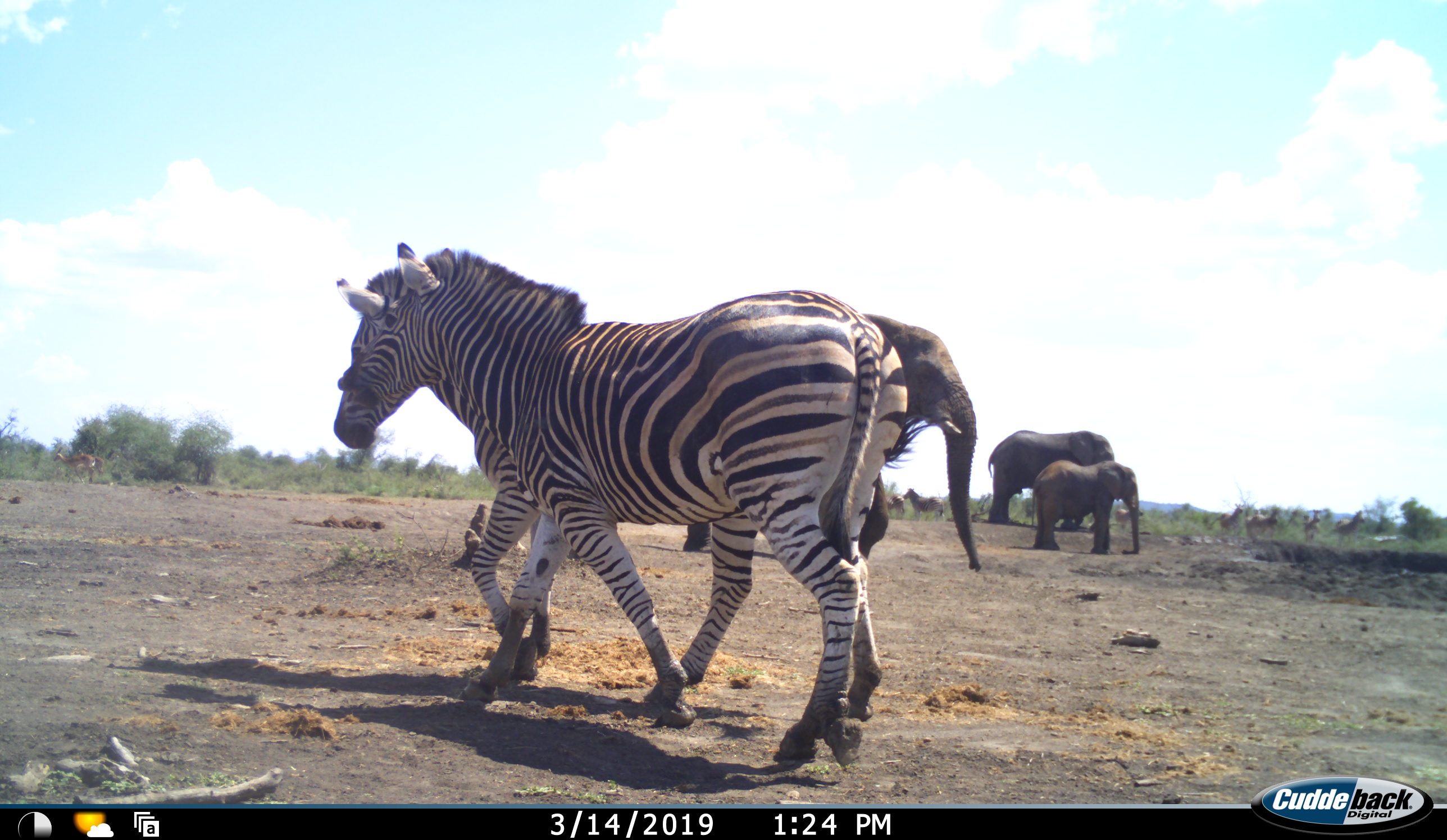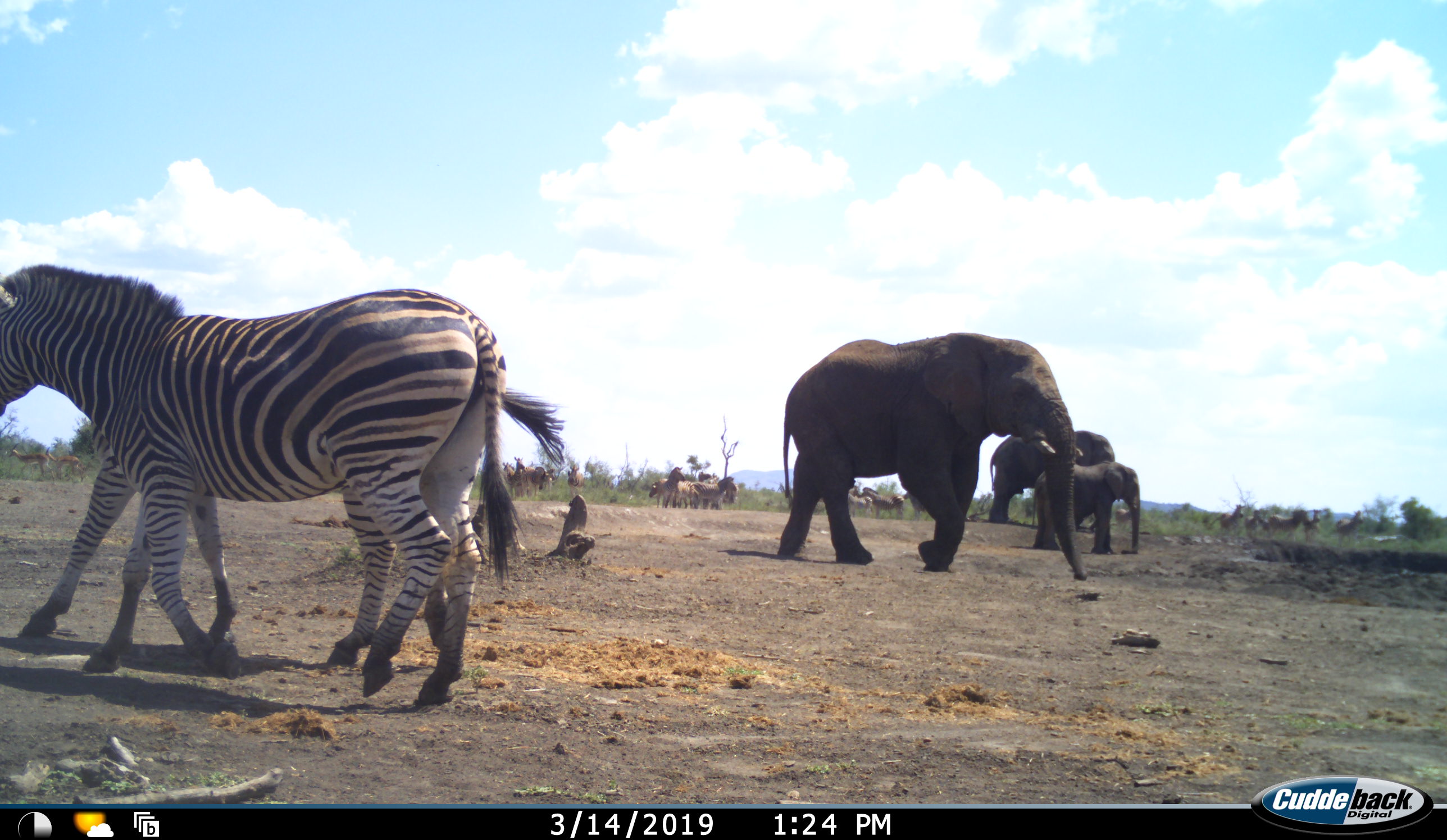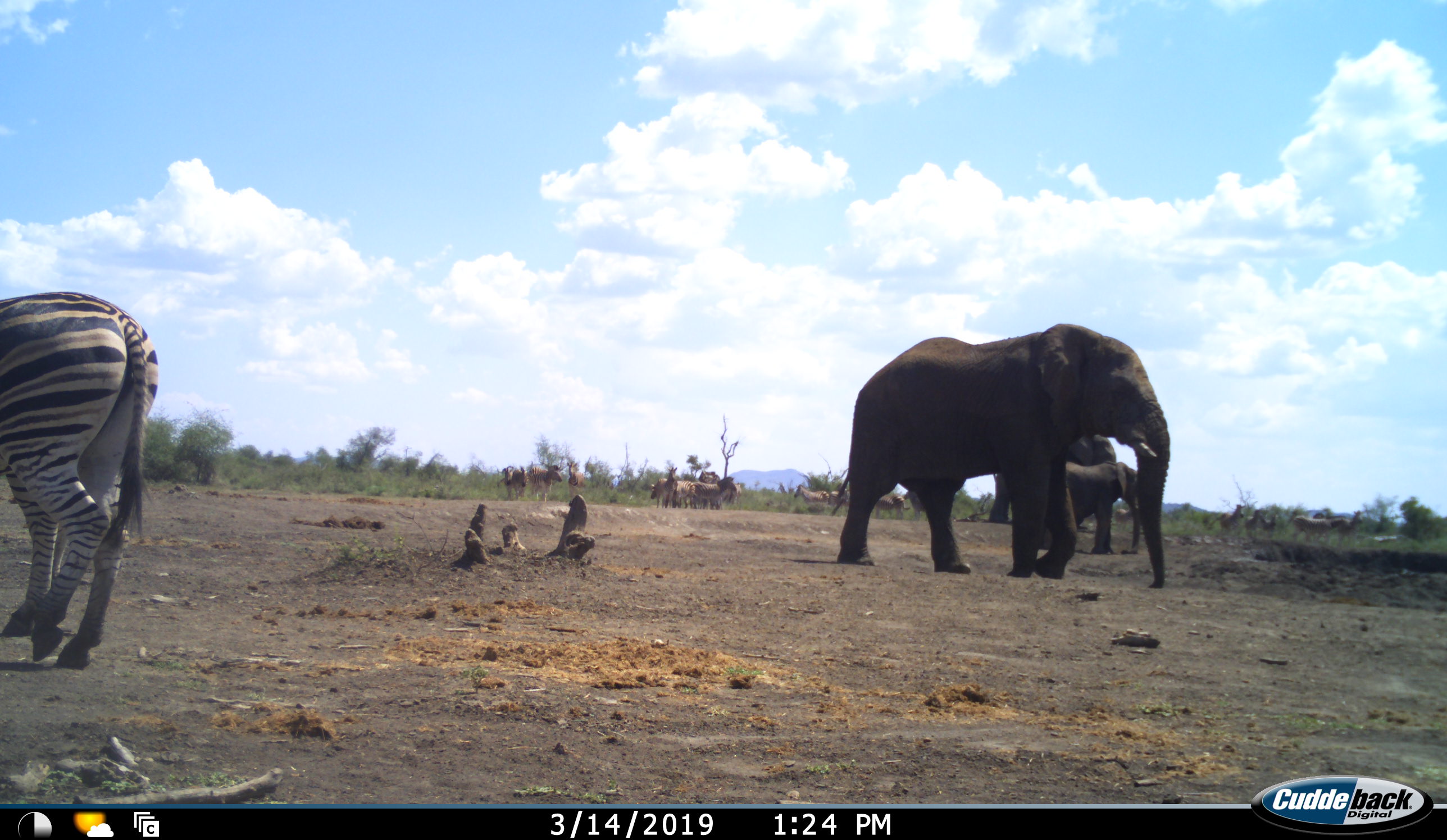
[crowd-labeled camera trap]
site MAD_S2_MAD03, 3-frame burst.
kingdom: Animalia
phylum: Chordata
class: Mammalia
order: Proboscidea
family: Elephantidae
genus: Loxodonta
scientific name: Loxodonta africana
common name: african bush elephant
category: elephant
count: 3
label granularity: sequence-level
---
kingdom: Animalia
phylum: Chordata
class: Mammalia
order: Perissodactyla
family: Equidae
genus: Equus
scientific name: Equus quagga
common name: plains zebra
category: zebraplains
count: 11-50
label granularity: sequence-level